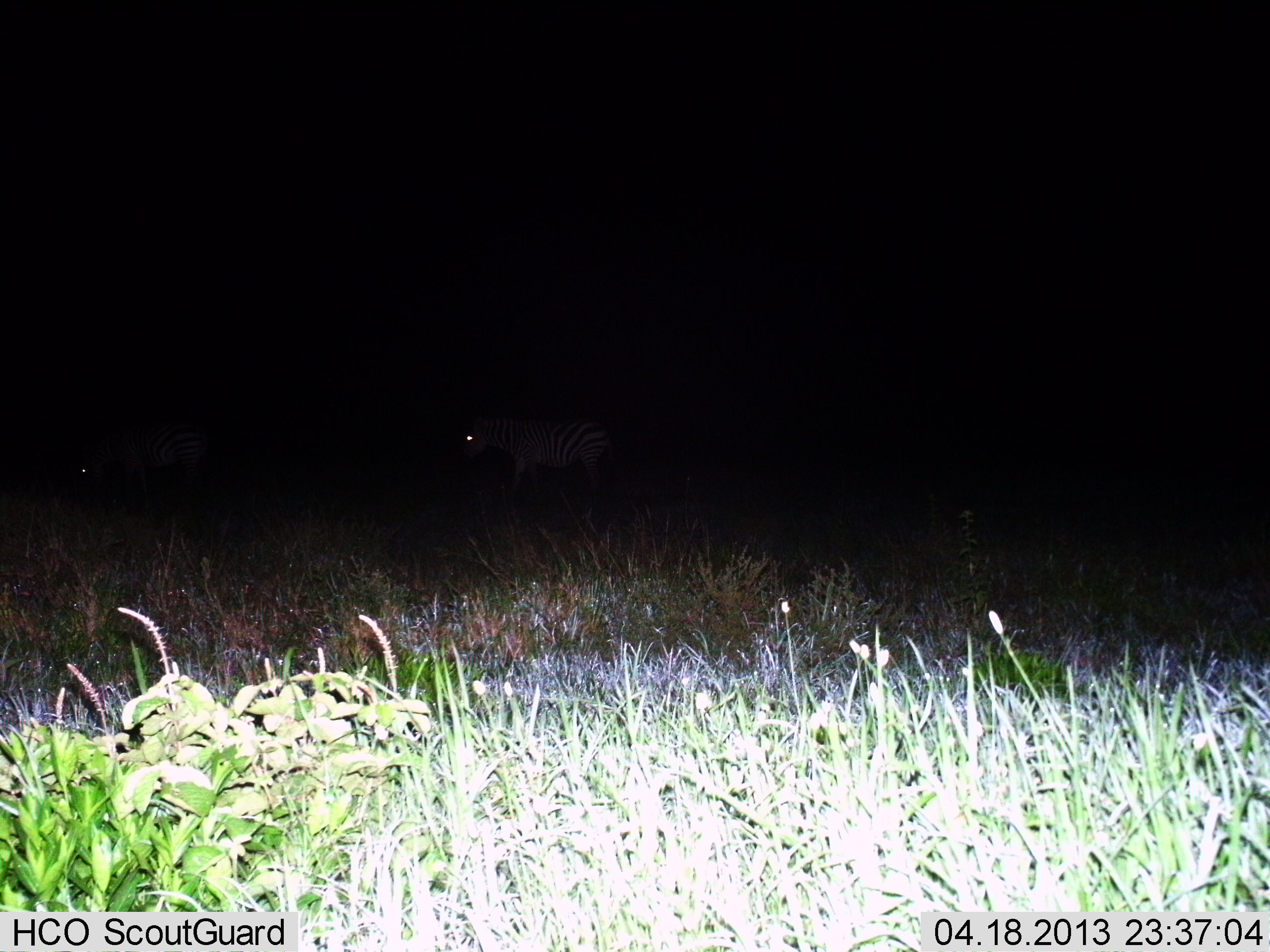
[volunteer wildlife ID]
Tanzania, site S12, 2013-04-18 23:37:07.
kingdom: Animalia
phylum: Chordata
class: Mammalia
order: Perissodactyla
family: Equidae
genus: Equus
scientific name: Equus quagga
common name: plains zebra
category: zebra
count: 2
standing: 68%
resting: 0%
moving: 32%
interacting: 4%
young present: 0%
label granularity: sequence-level